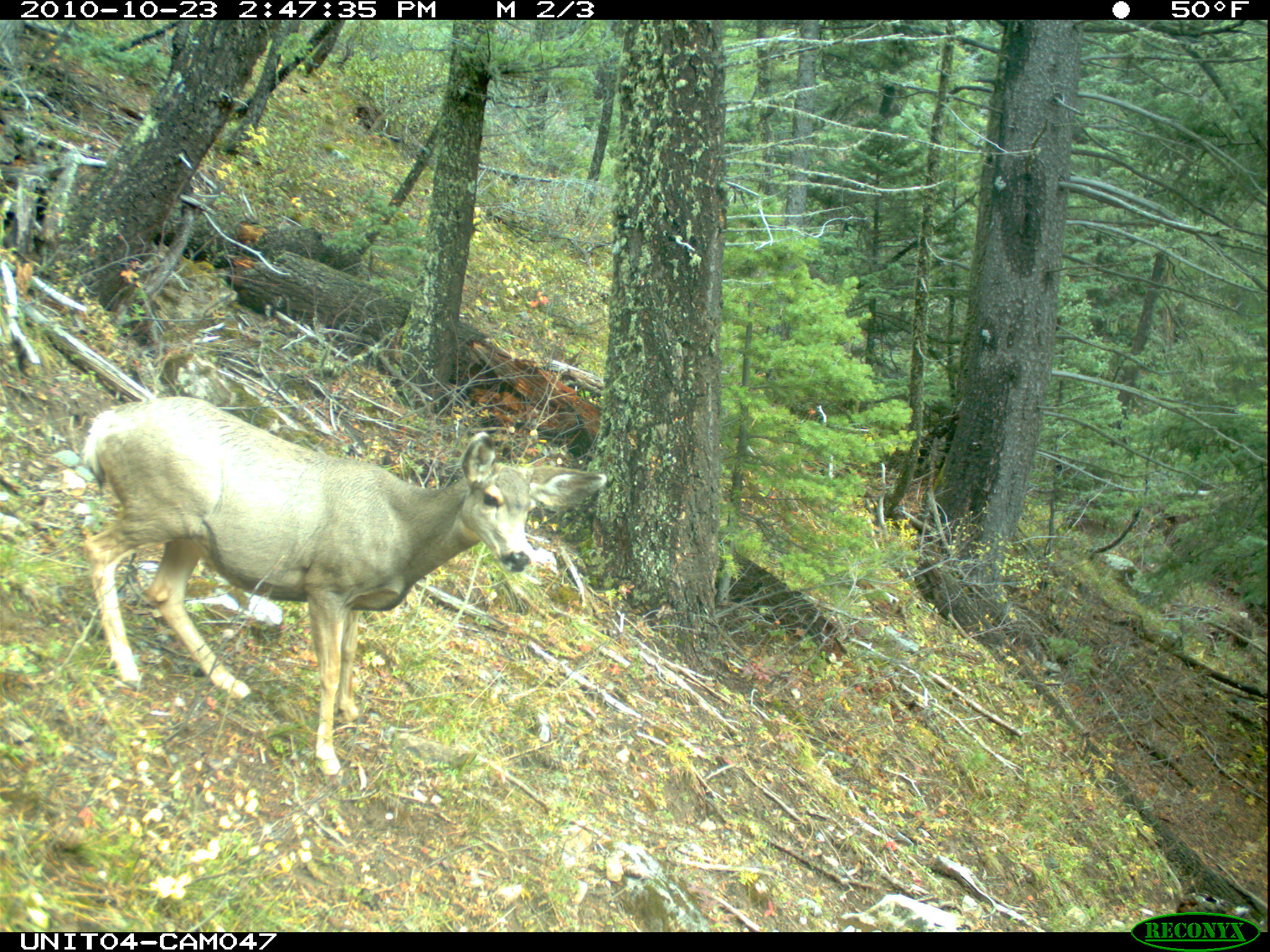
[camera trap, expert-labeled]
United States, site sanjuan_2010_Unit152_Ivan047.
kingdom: Animalia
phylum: Chordata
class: Mammalia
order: Artiodactyla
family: Cervidae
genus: Odocoileus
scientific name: Odocoileus hemionus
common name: mule deer